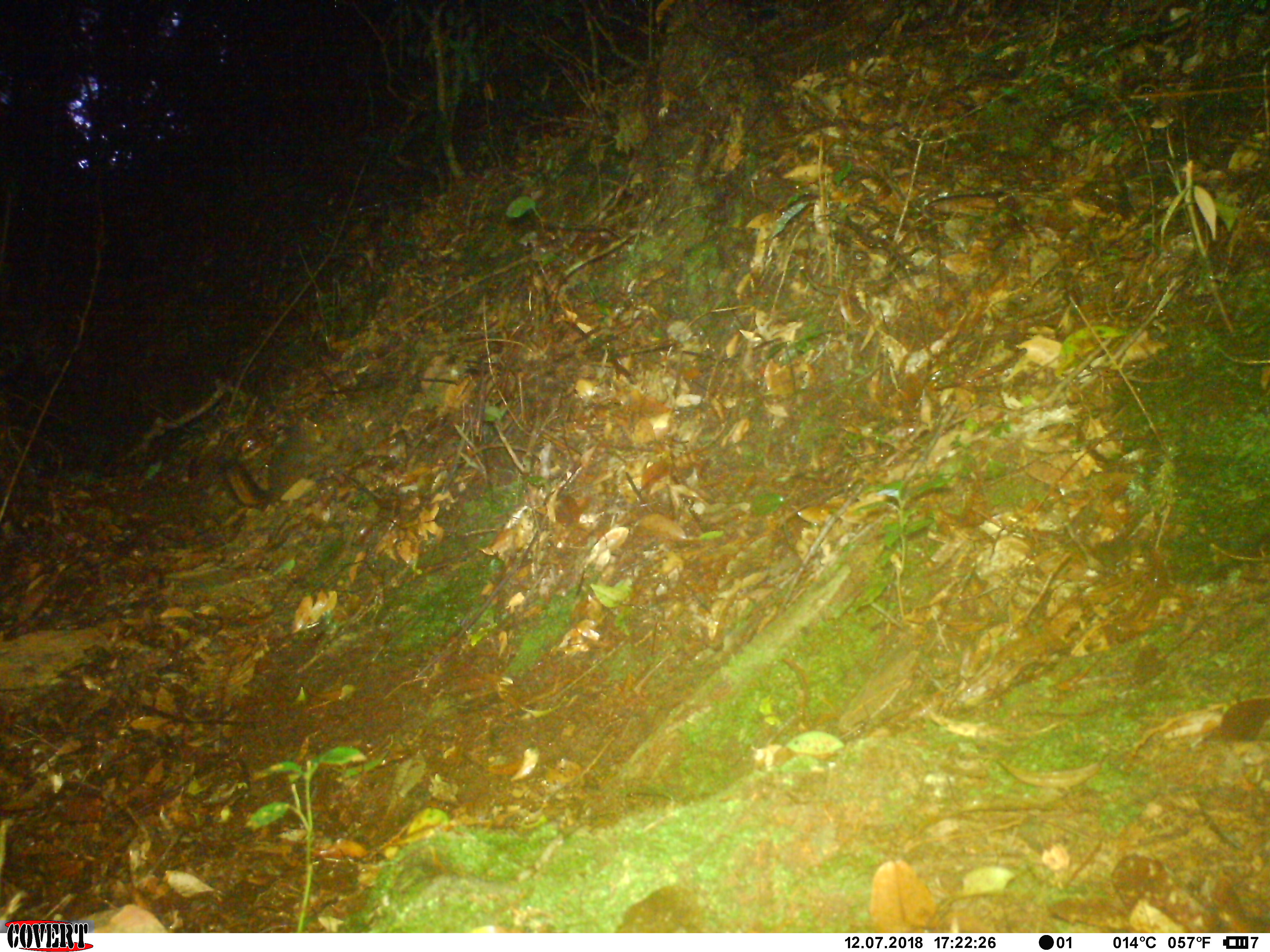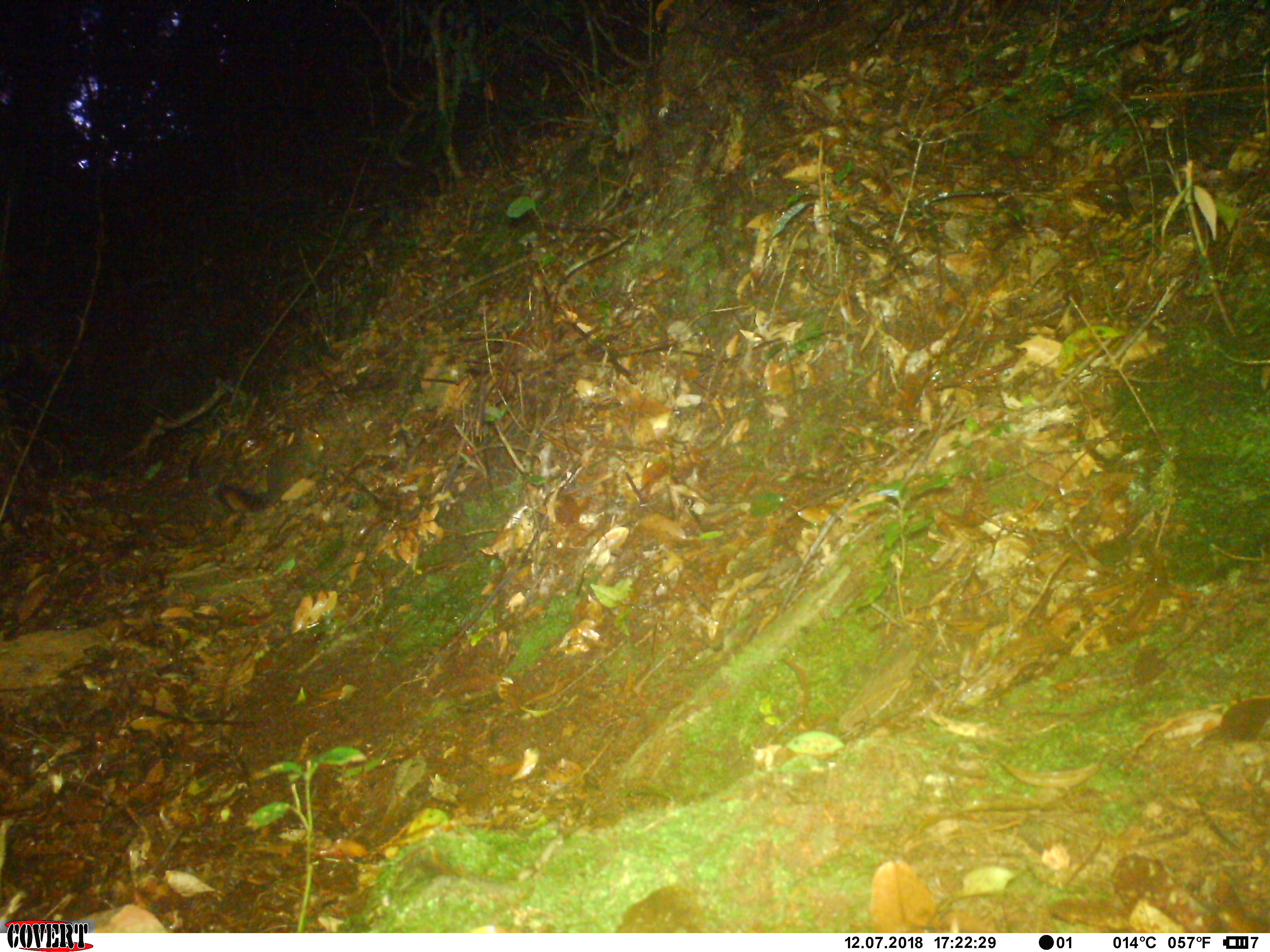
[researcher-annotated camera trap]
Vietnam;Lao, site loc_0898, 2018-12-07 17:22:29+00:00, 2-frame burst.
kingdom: Animalia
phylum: Chordata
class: Mammalia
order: Rodentia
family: Sciuridae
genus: Dremomys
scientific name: Dremomys rufigenis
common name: red-cheeked squirrel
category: red cheeked squirrel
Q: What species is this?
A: Red cheeked squirrel (red-cheeked squirrel) (Dremomys rufigenis).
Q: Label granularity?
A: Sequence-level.